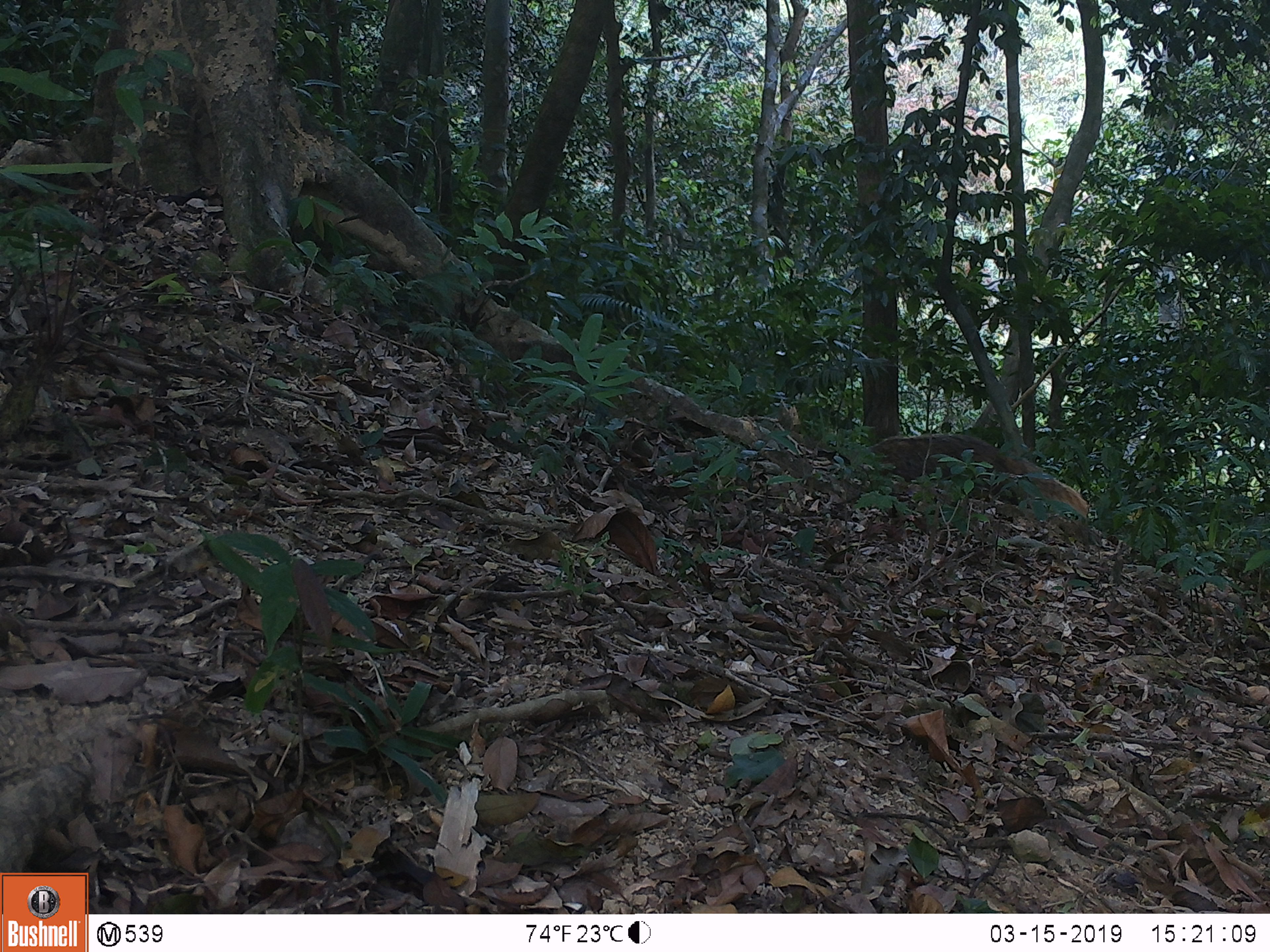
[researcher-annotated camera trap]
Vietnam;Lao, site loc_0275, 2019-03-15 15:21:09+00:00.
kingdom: Animalia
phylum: Chordata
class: Mammalia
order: Carnivora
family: Herpestidae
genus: Urva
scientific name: Urva urva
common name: crab-eating mongoose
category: crab eating mongoose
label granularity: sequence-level